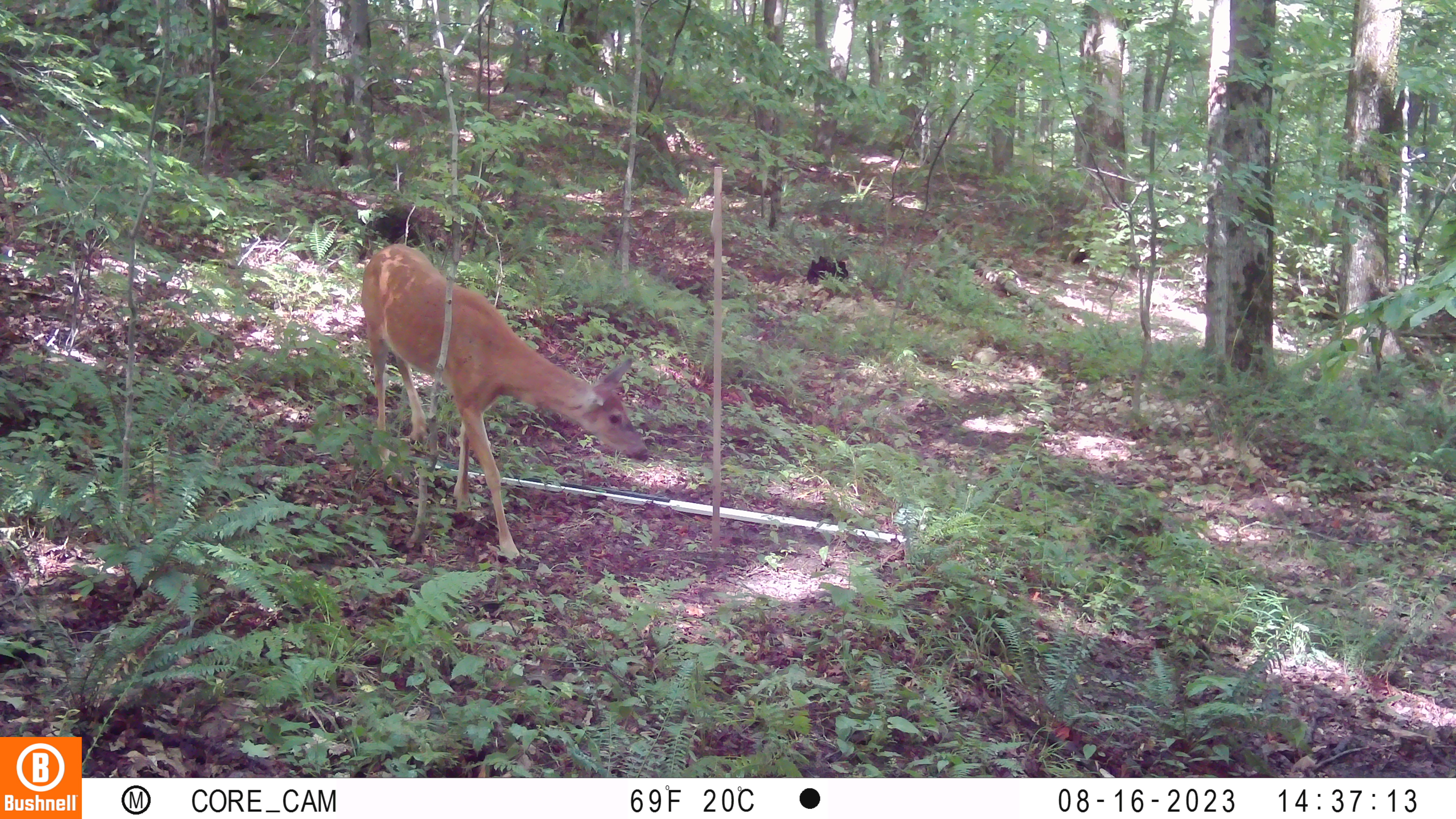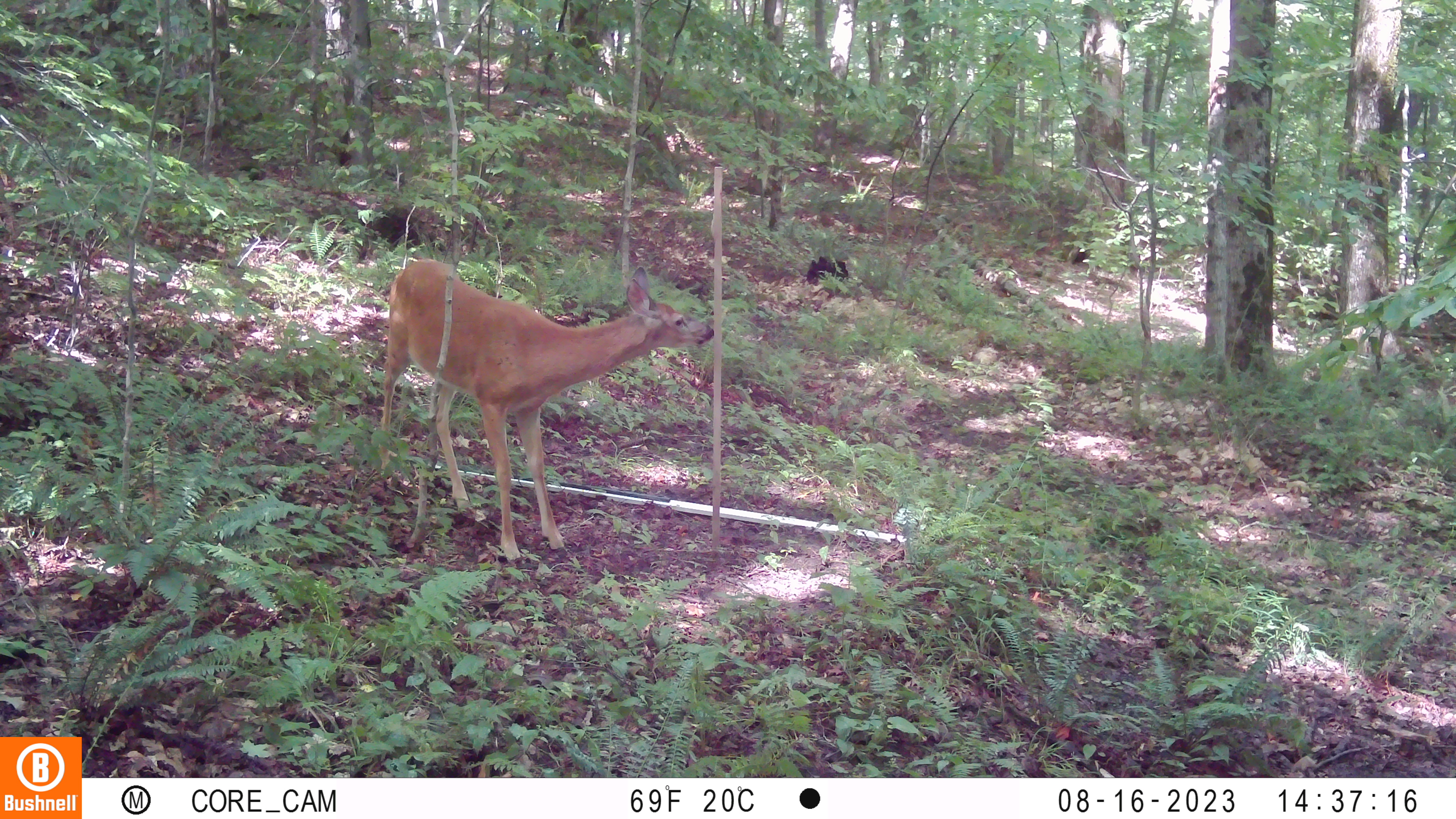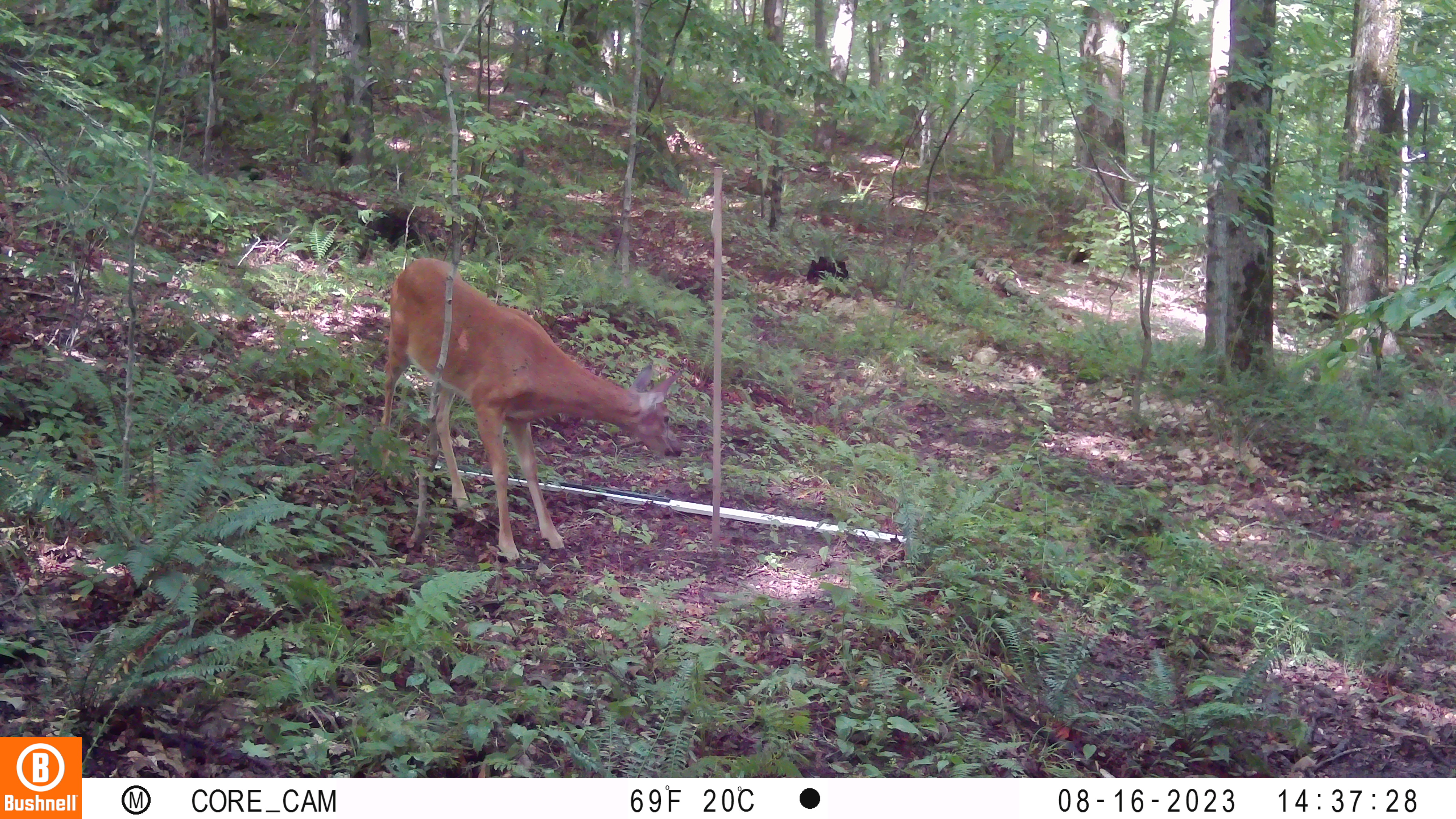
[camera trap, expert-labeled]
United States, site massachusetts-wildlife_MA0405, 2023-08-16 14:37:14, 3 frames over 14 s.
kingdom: Animalia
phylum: Chordata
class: Mammalia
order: Artiodactyla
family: Cervidae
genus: Odocoileus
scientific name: Odocoileus virginianus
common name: white-tailed deer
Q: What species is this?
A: White-tailed deer (Odocoileus virginianus).